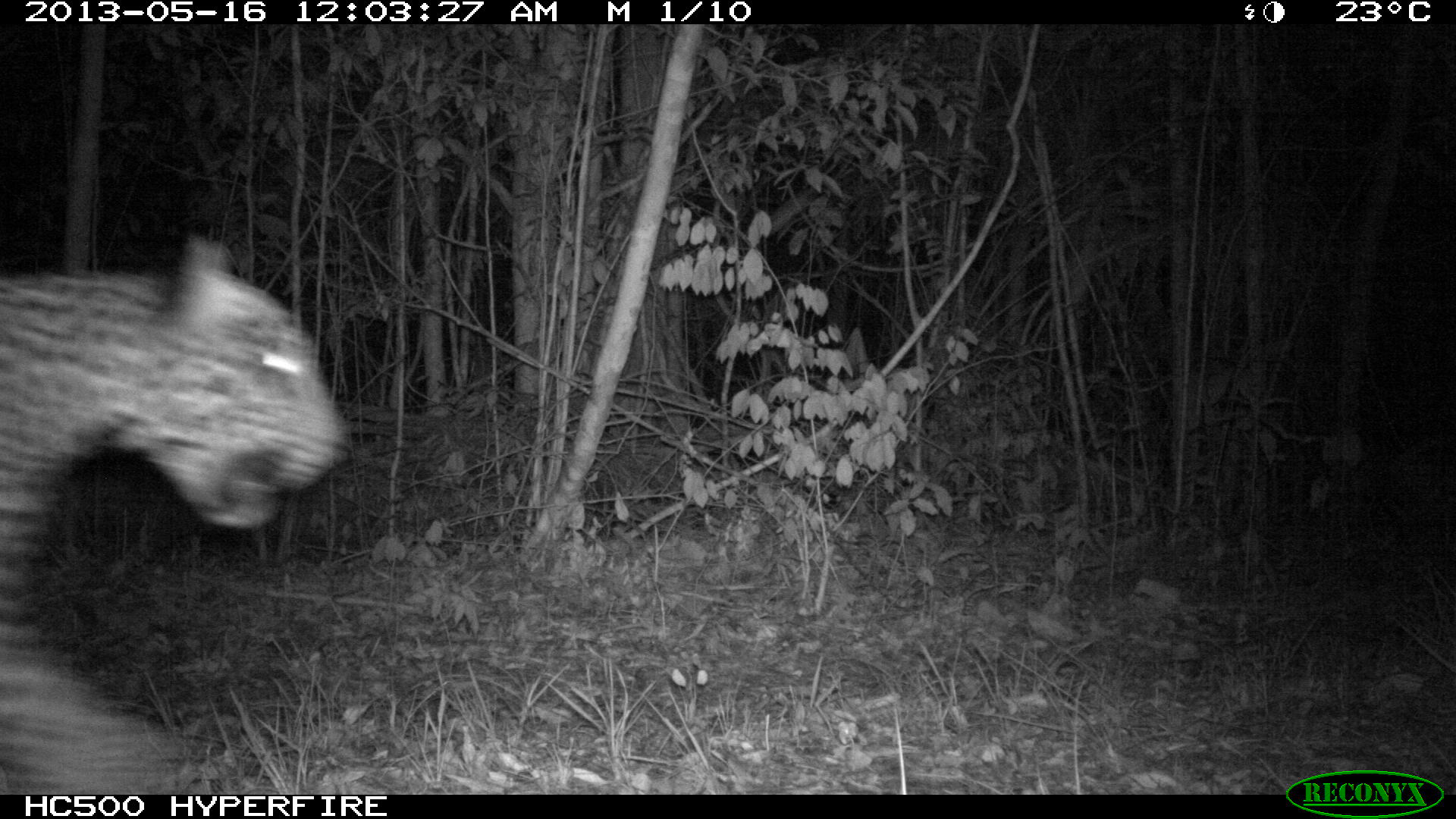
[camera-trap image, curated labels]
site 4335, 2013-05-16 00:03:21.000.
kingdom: Animalia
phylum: Chordata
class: Mammalia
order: Carnivora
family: Felidae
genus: Panthera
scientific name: Panthera onca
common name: jaguar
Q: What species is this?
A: Panthera onca (jaguar).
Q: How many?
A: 1.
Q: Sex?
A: Male.